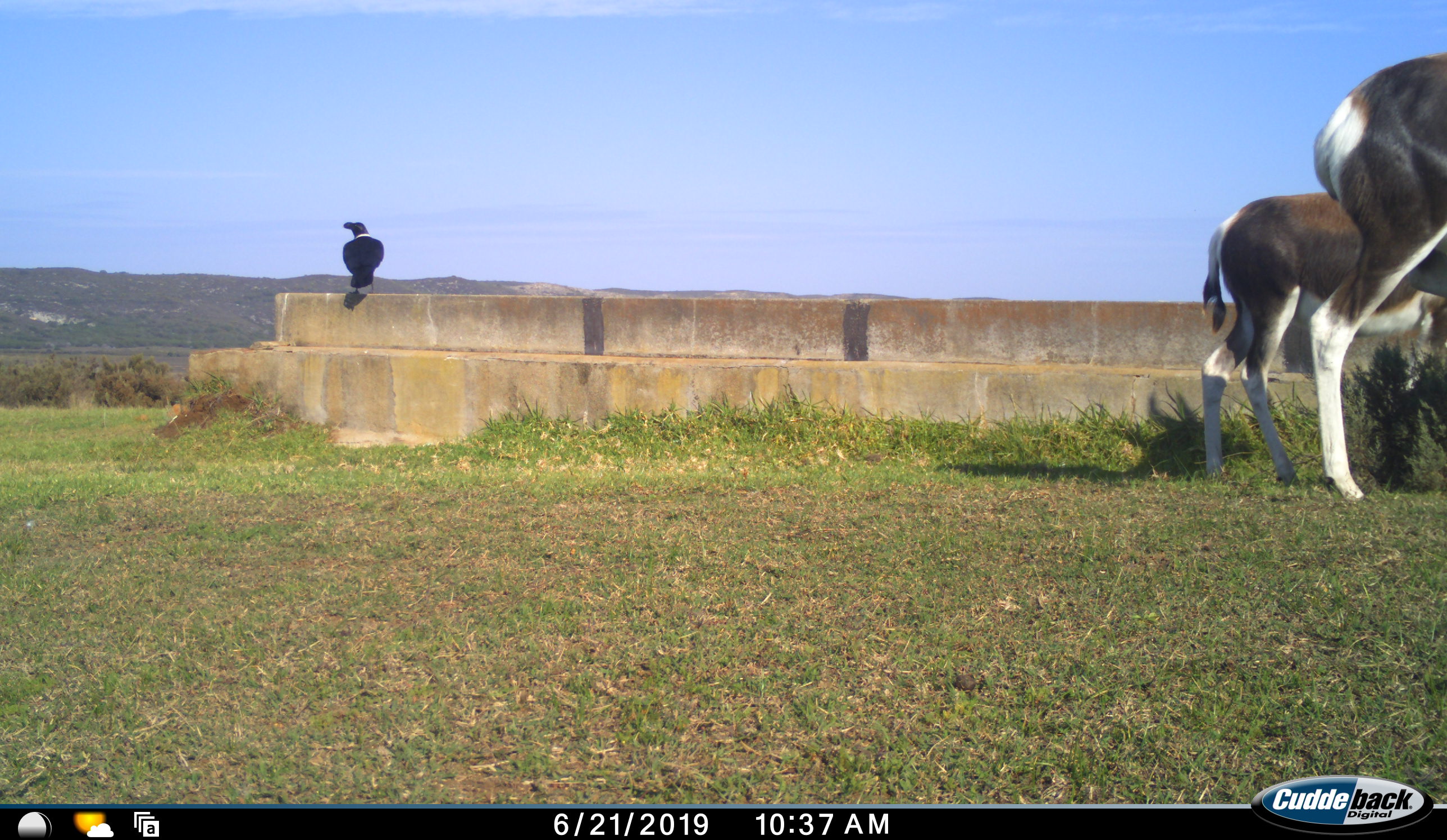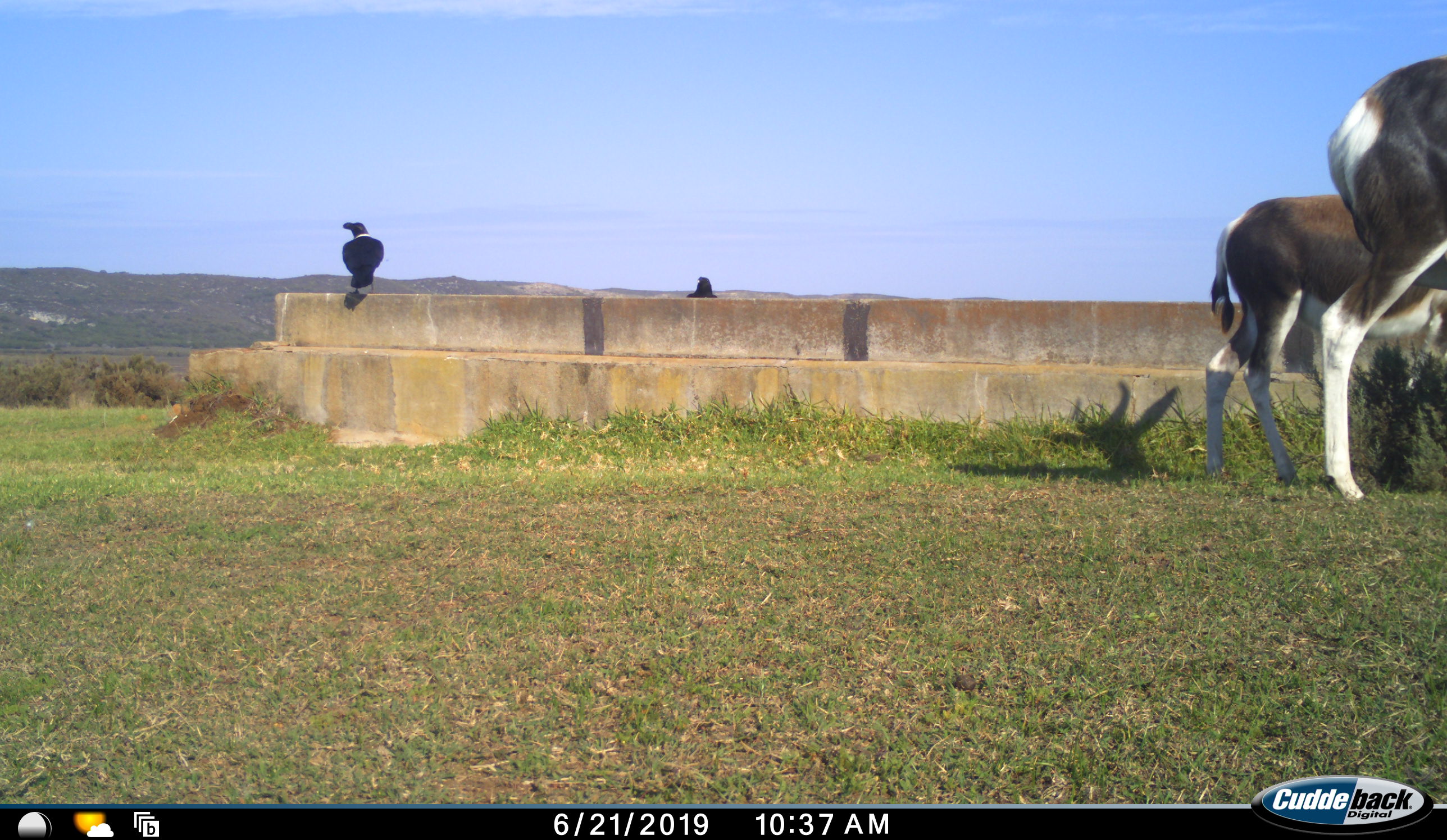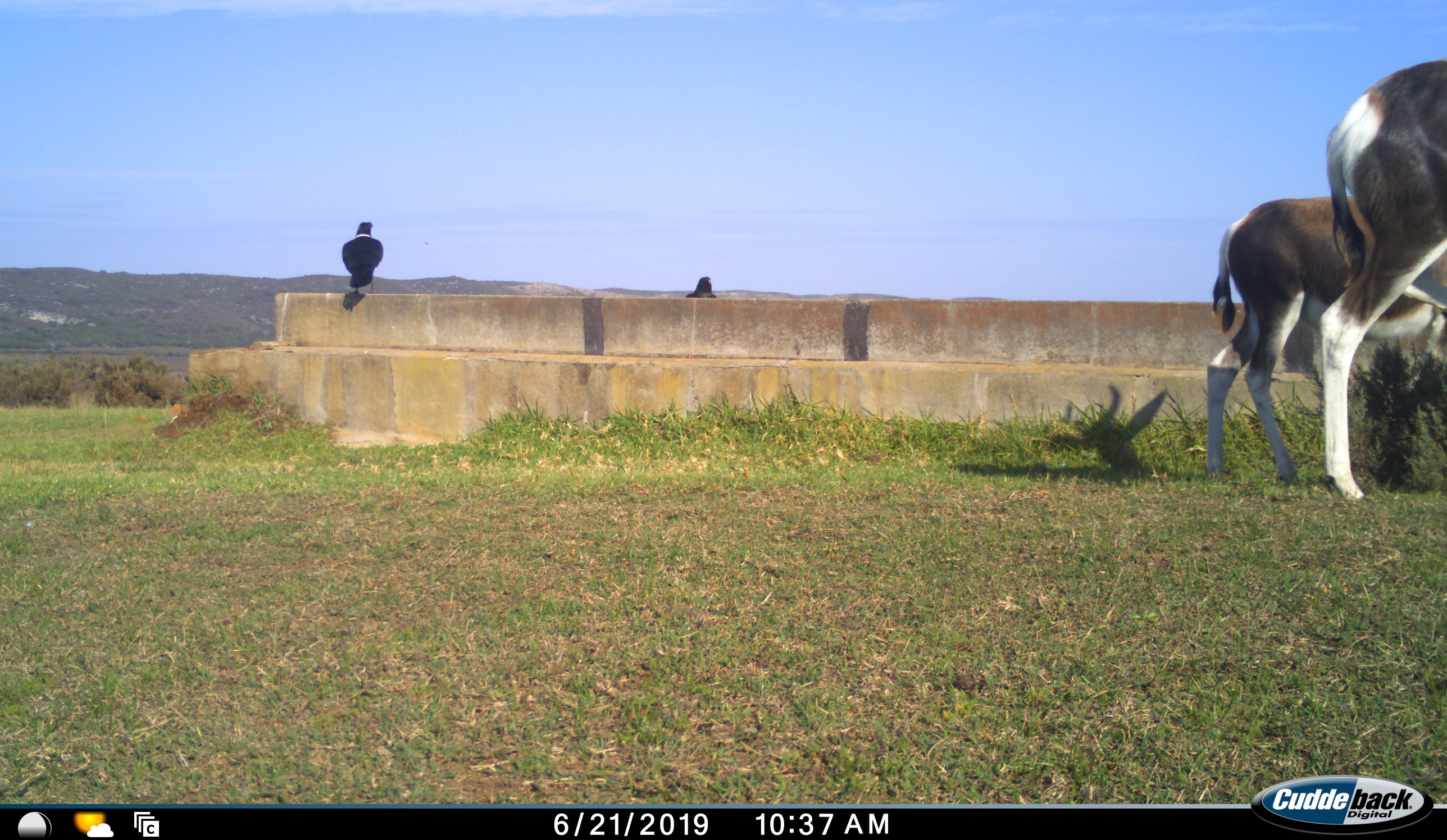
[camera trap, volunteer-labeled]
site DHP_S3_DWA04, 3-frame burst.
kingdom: Animalia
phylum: Chordata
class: Aves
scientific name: Aves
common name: bird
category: birdother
Birdother (bird) (Aves), count 2. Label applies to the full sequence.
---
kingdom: Animalia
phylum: Chordata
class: Mammalia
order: Artiodactyla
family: Bovidae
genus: Damaliscus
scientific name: Damaliscus pygargus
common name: bontebok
Bontebok (Damaliscus pygargus), count 2. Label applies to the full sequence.